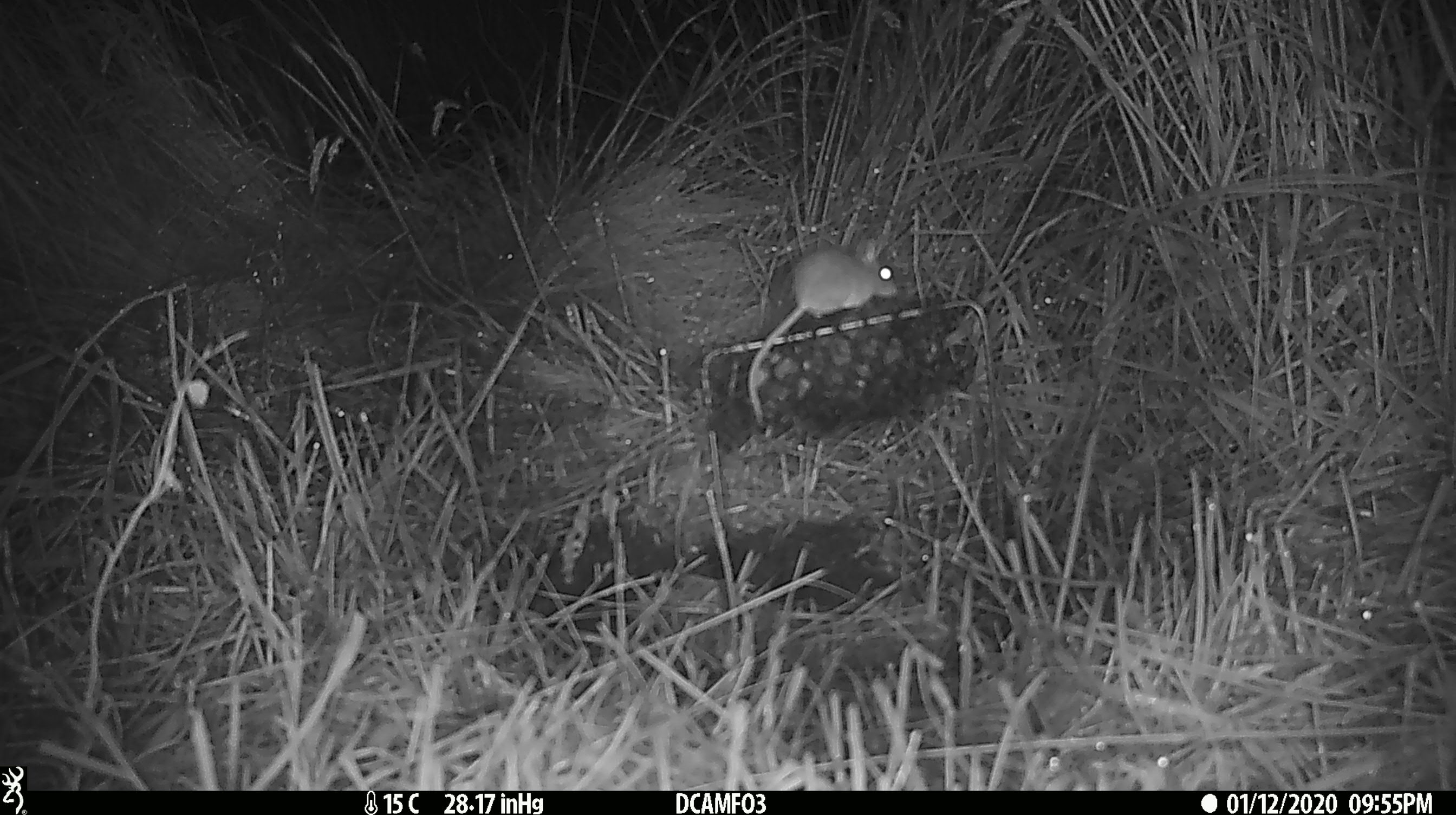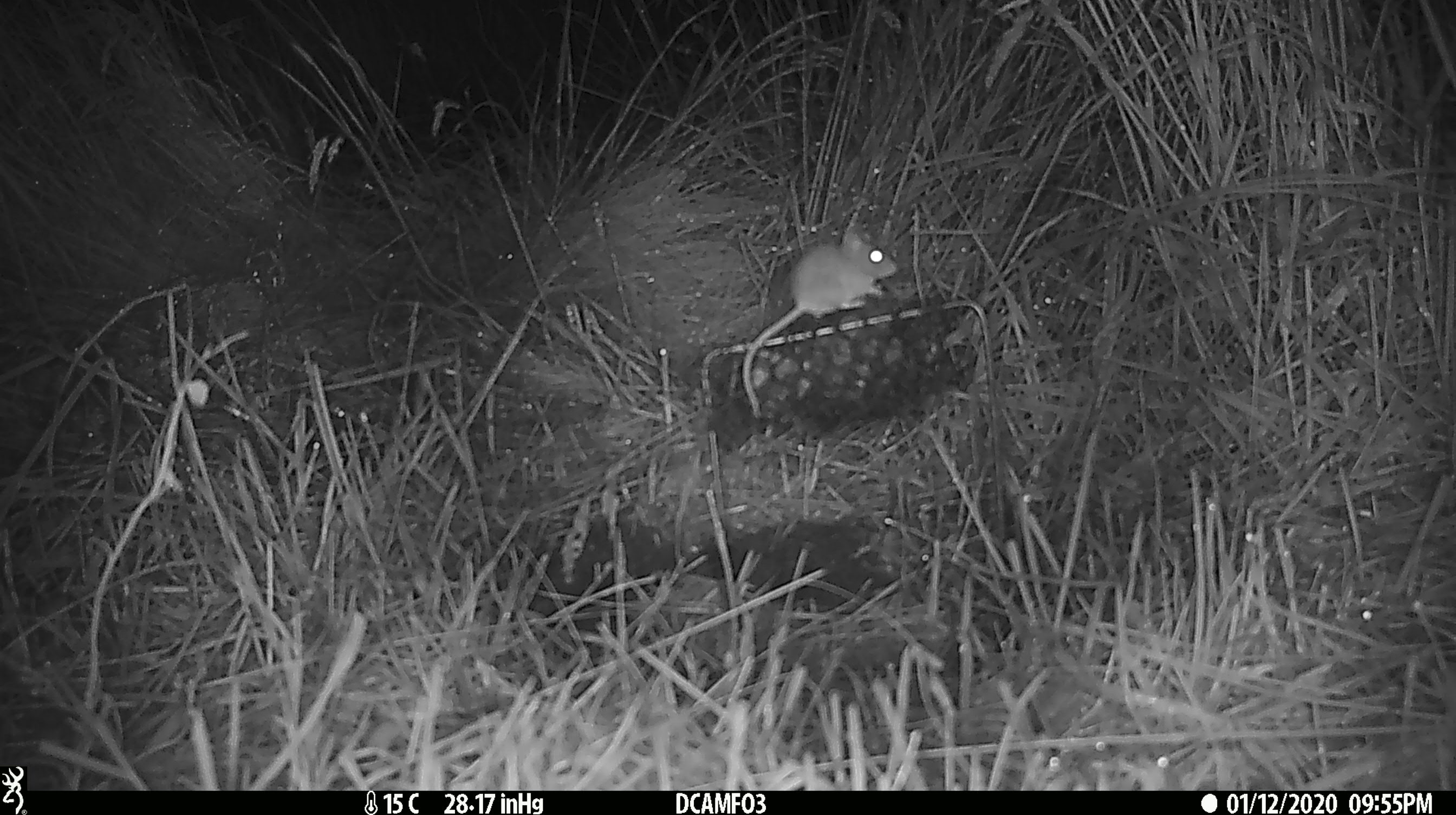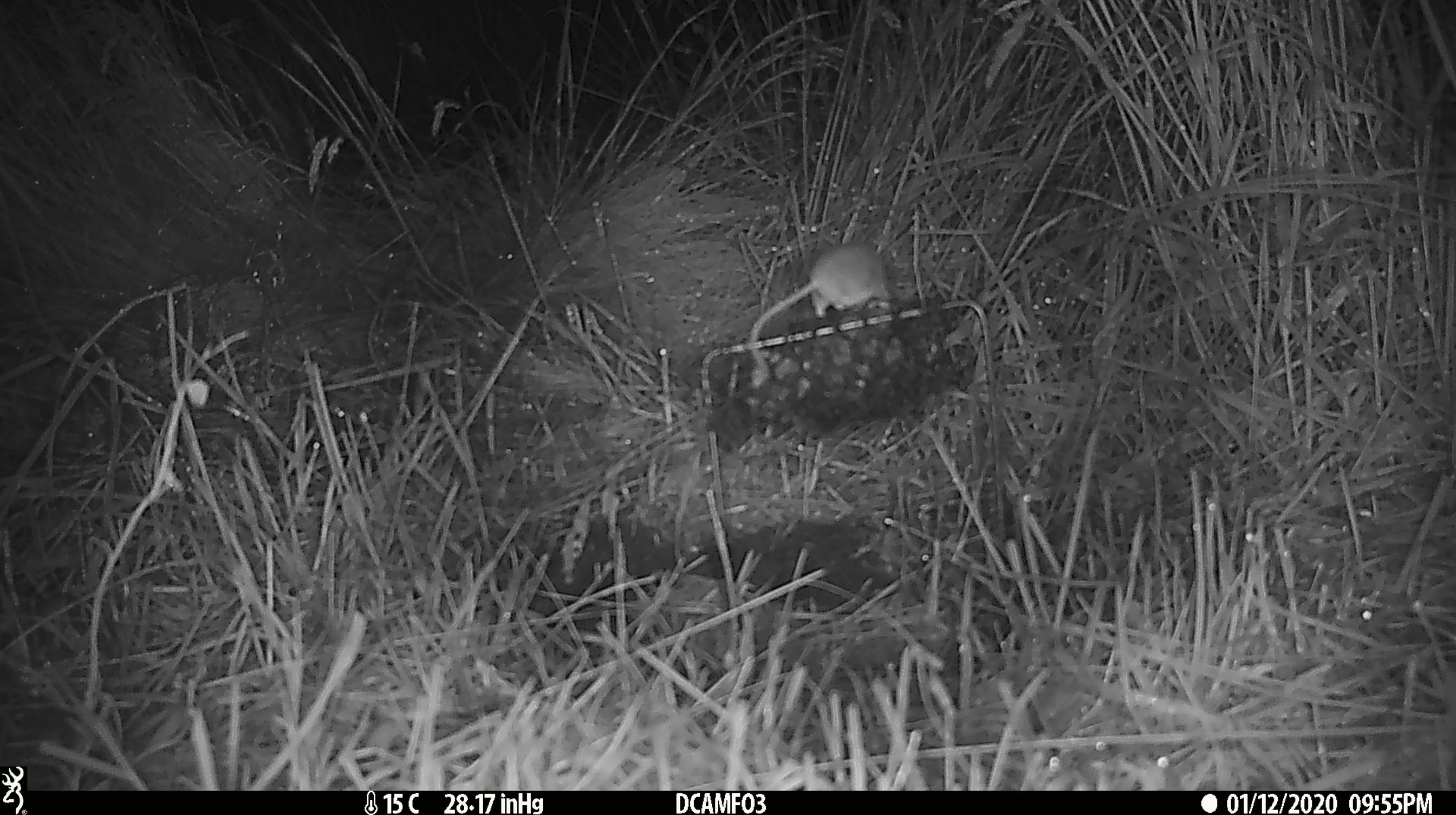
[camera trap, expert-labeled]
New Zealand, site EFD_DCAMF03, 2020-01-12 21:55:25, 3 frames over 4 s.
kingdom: Animalia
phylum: Chordata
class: Mammalia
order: Rodentia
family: Muridae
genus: Mus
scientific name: Mus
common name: mouse